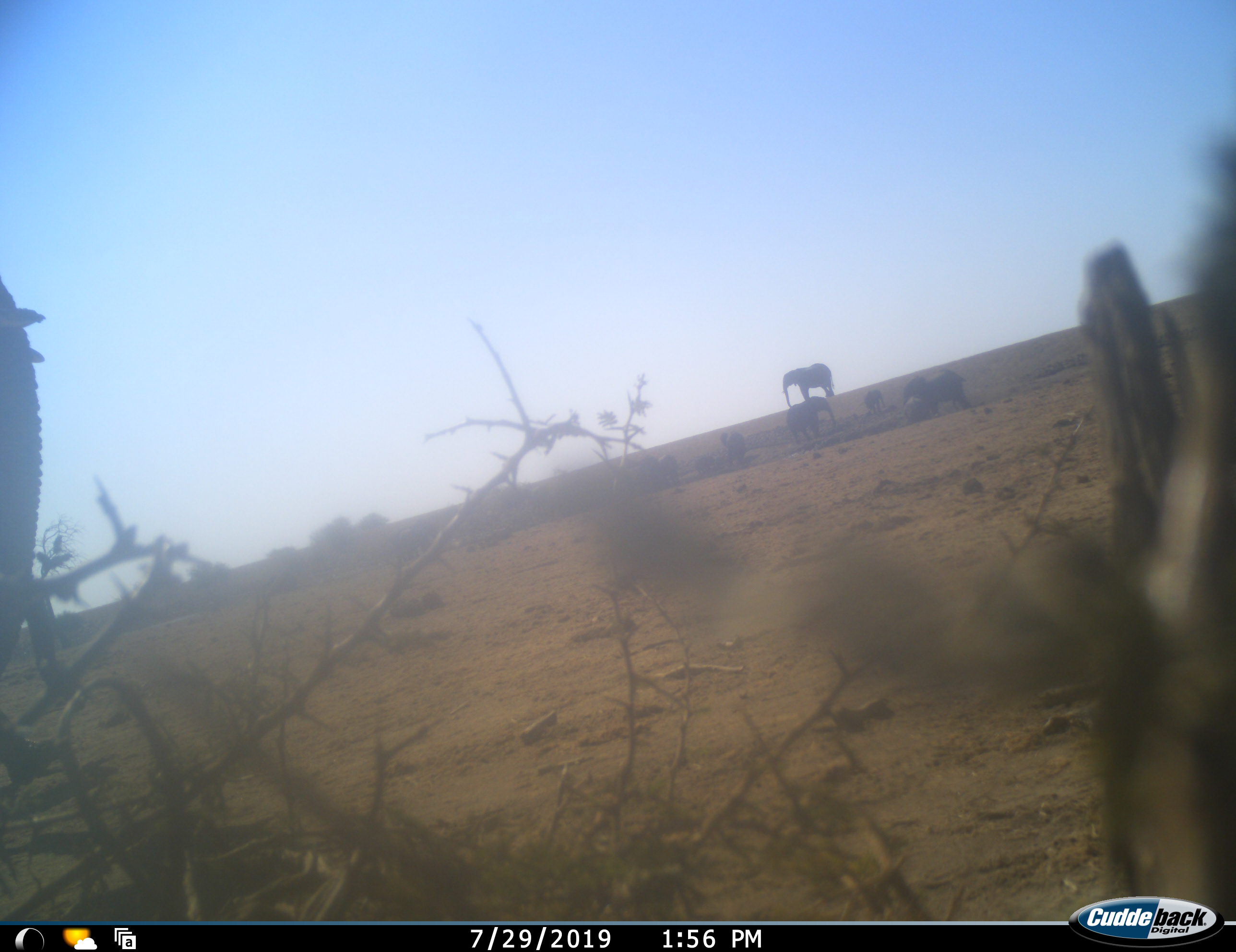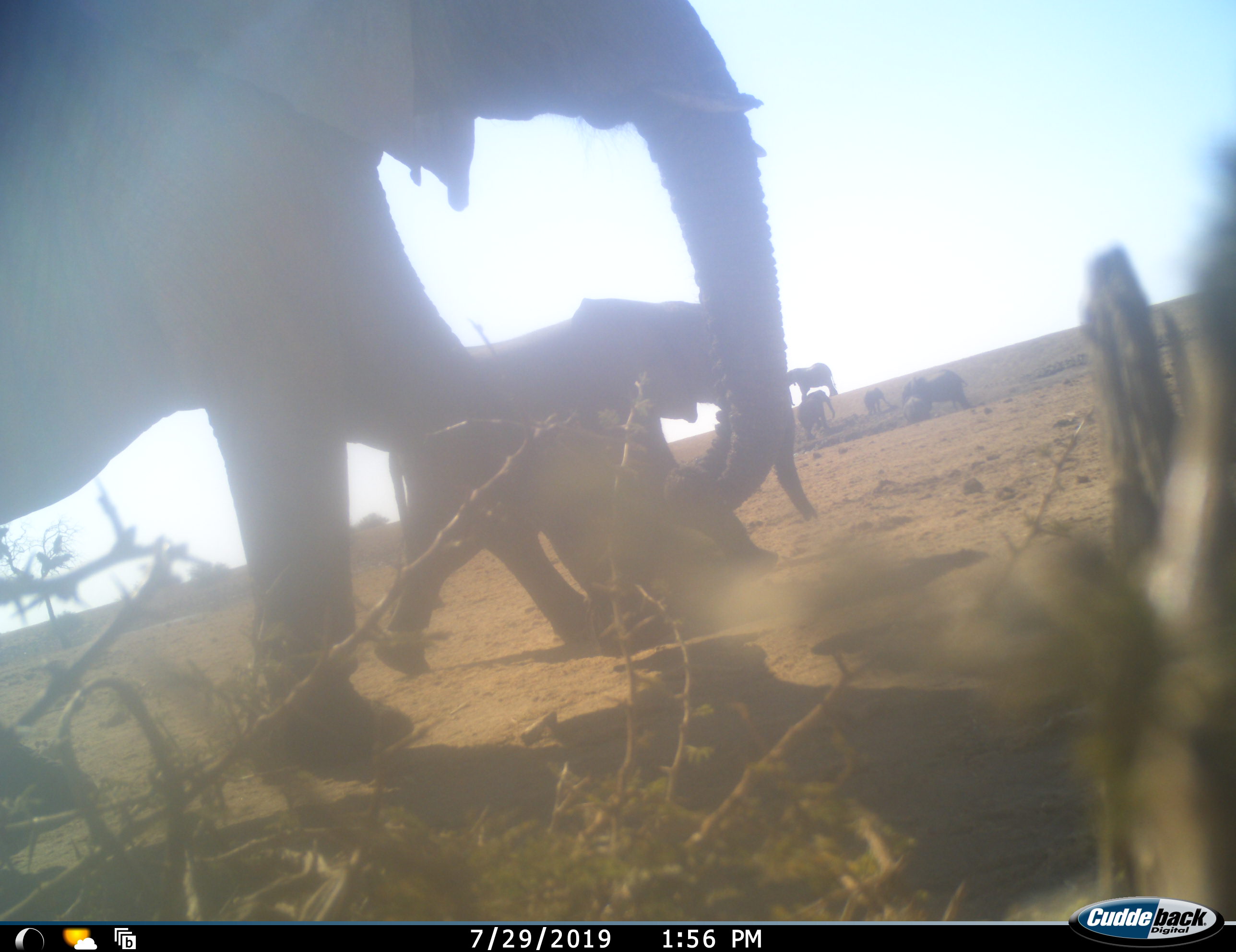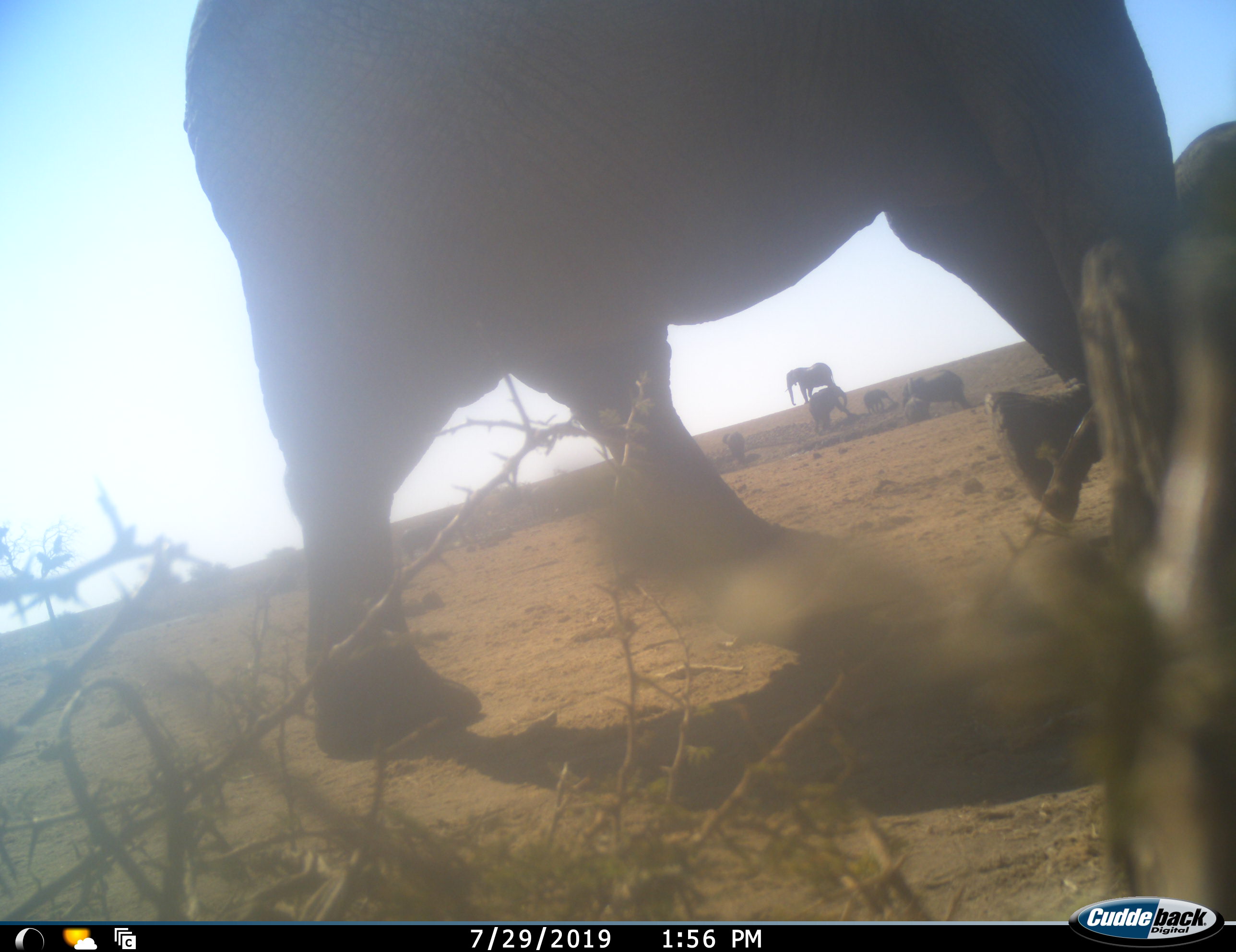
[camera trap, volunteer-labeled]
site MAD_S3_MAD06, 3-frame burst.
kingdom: Animalia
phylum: Chordata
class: Mammalia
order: Proboscidea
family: Elephantidae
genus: Loxodonta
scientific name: Loxodonta africana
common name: african bush elephant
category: elephant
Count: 10.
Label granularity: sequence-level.